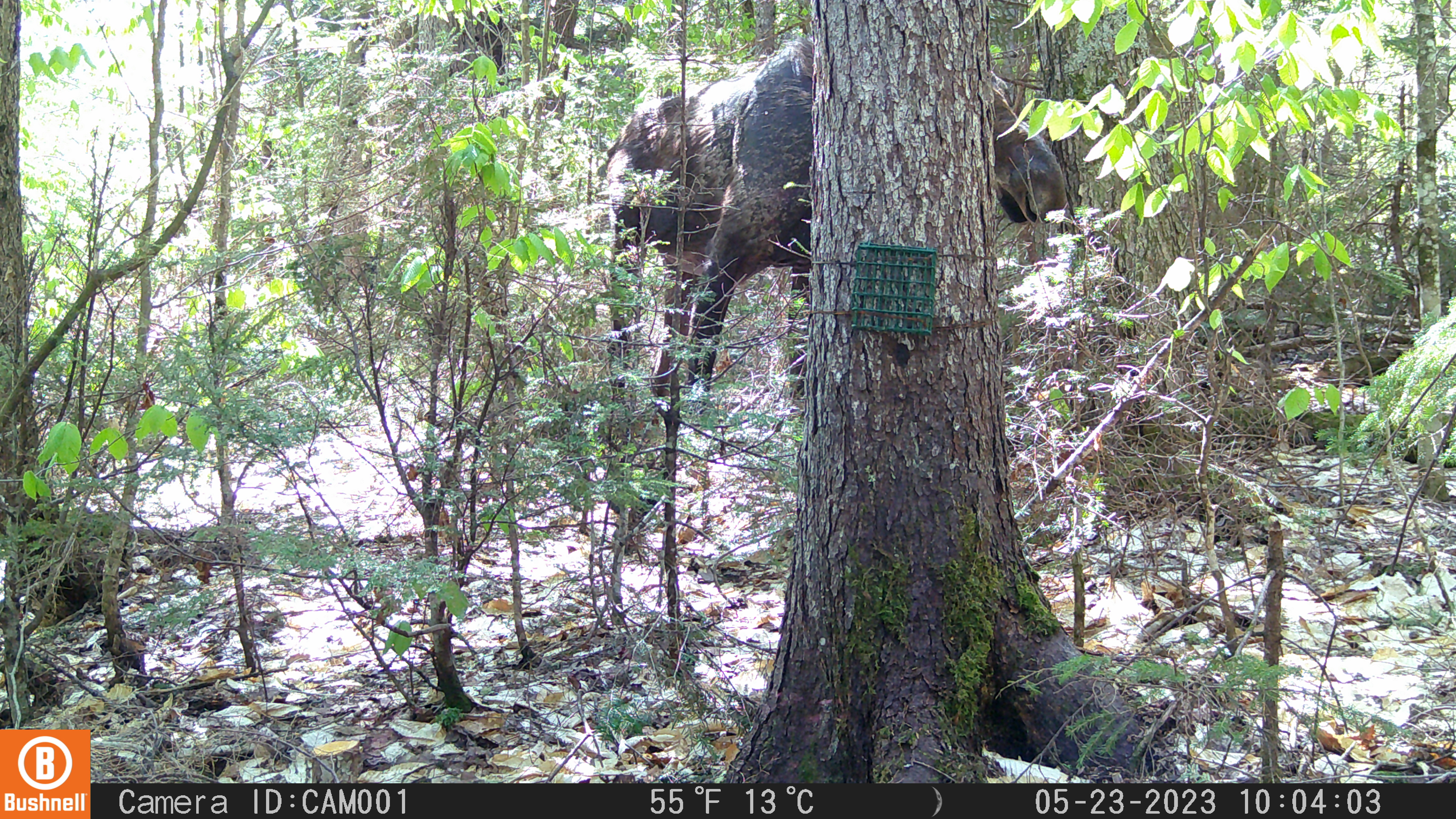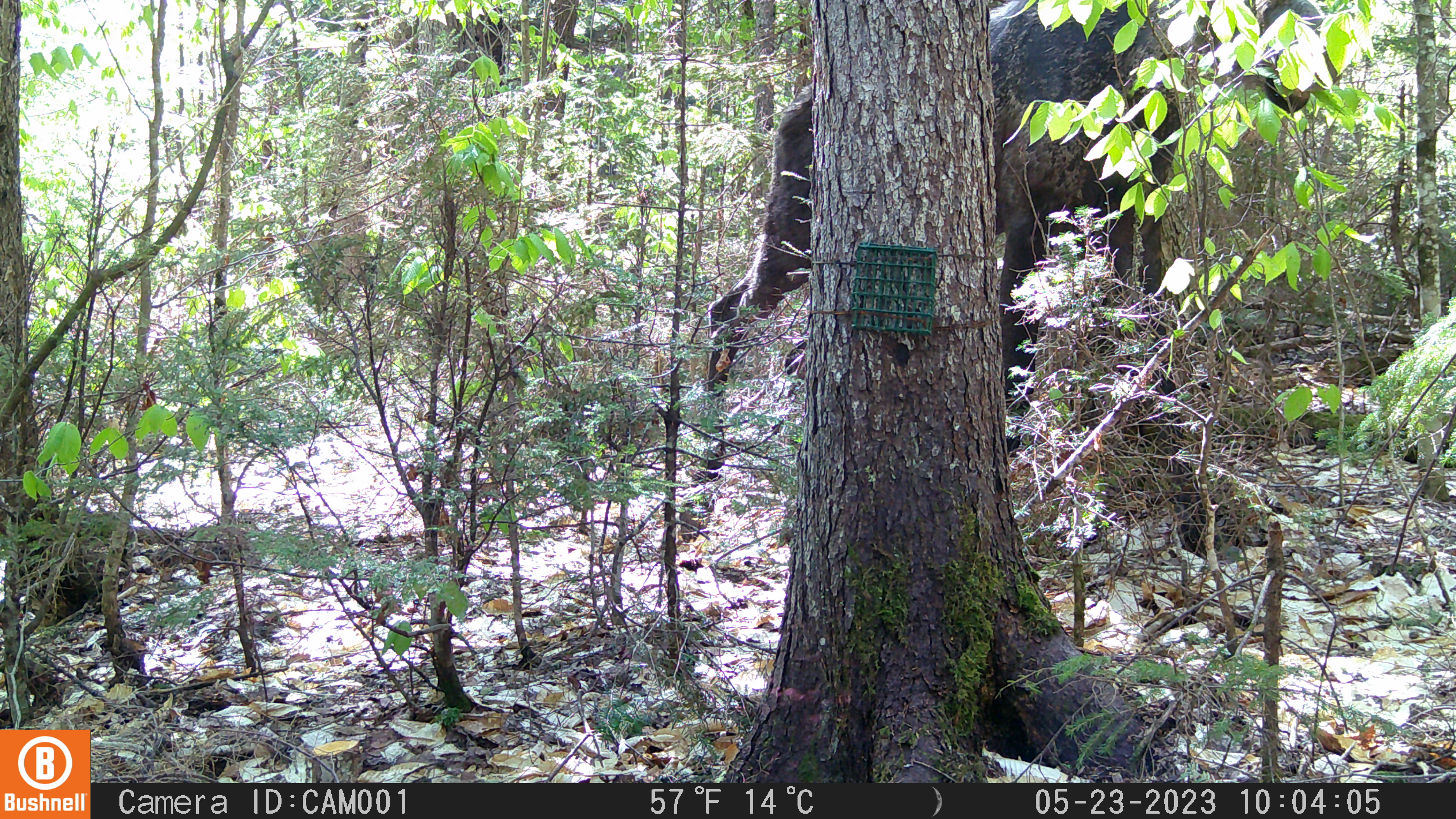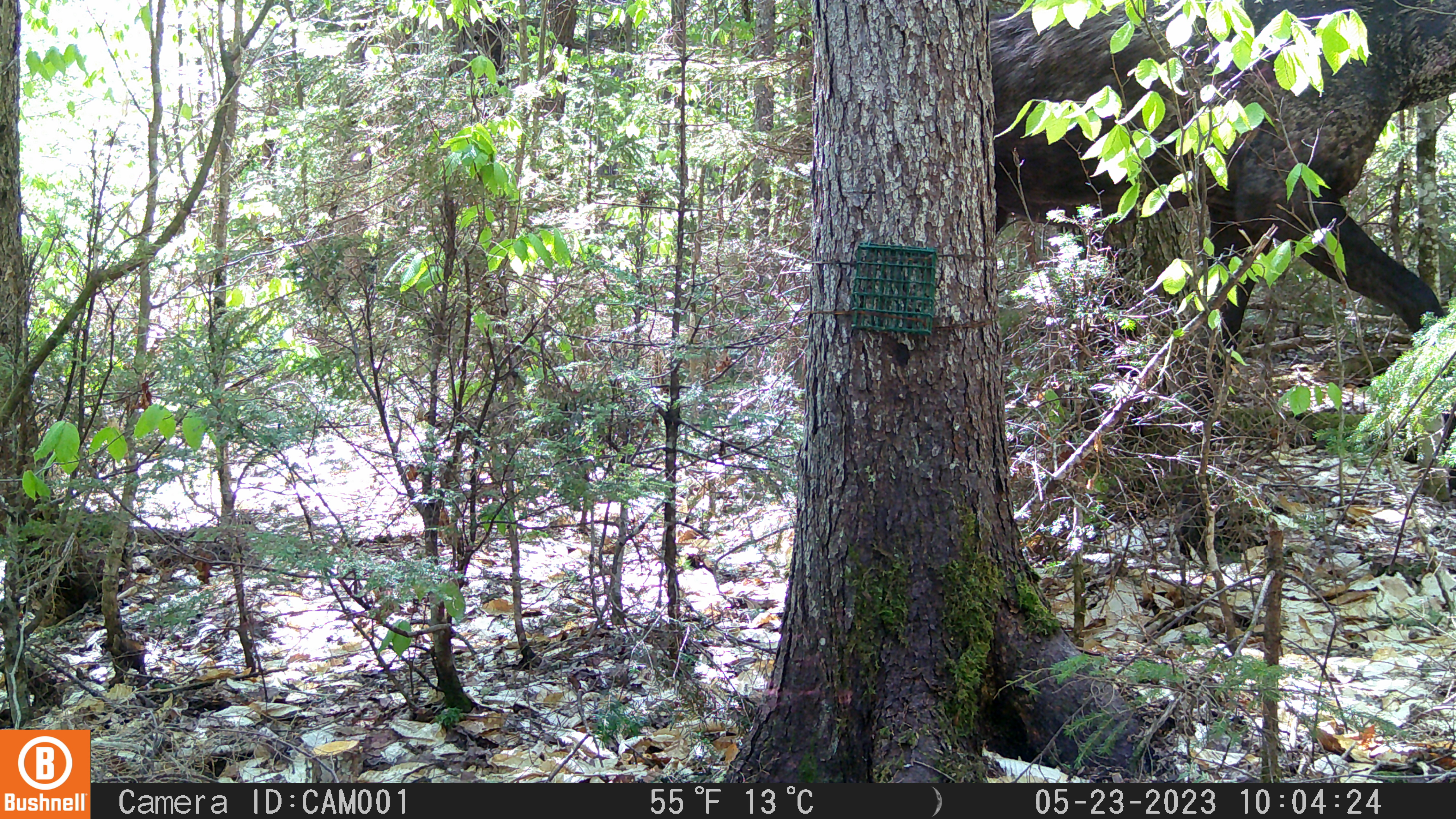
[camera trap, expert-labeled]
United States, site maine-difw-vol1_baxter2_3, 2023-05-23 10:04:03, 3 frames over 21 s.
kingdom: Animalia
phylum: Chordata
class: Mammalia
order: Artiodactyla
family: Cervidae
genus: Alces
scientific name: Alces alces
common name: moose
Moose (Alces alces).